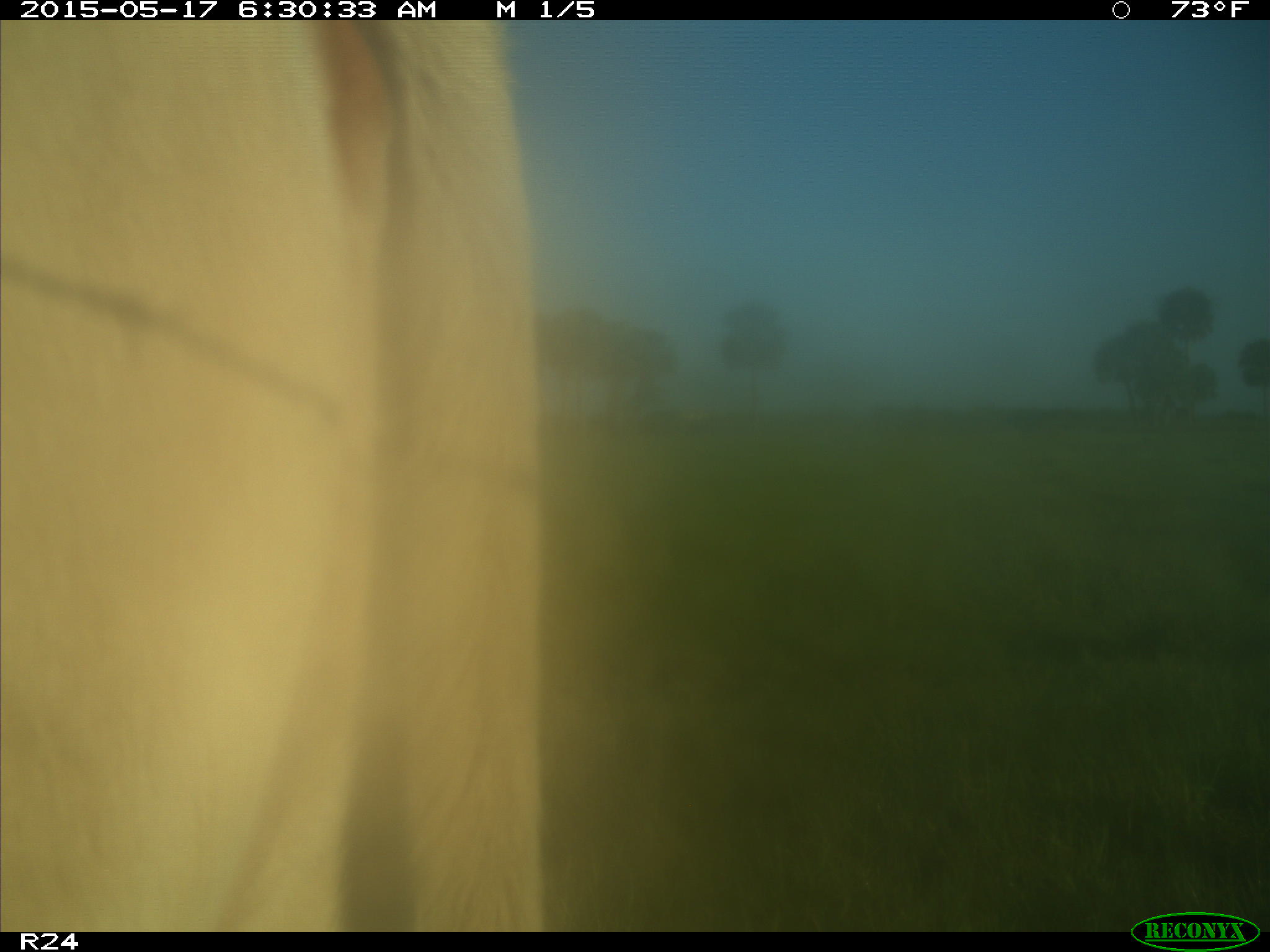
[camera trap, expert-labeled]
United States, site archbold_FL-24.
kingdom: Animalia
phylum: Chordata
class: Mammalia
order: Artiodactyla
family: Bovidae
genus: Bos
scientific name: Bos taurus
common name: domestic cow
Bos taurus (domestic cow).